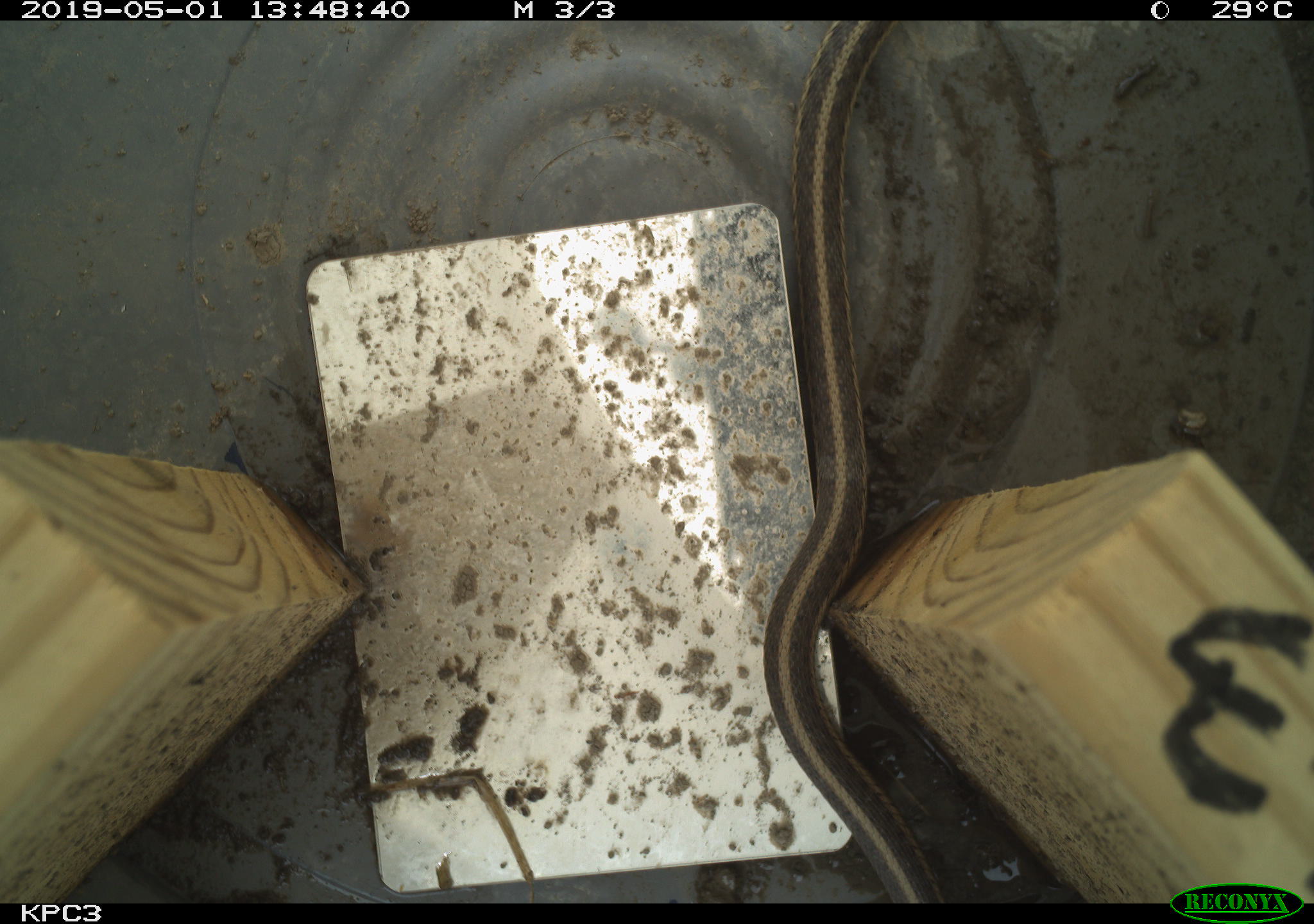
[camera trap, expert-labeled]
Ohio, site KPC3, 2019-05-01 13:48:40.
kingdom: Animalia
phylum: Chordata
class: Reptilia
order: Squamata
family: Colubridae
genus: Thamnophis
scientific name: Thamnophis sirtalis sirtalis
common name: eastern gartersnake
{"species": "eastern gartersnake (Thamnophis sirtalis sirtalis)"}